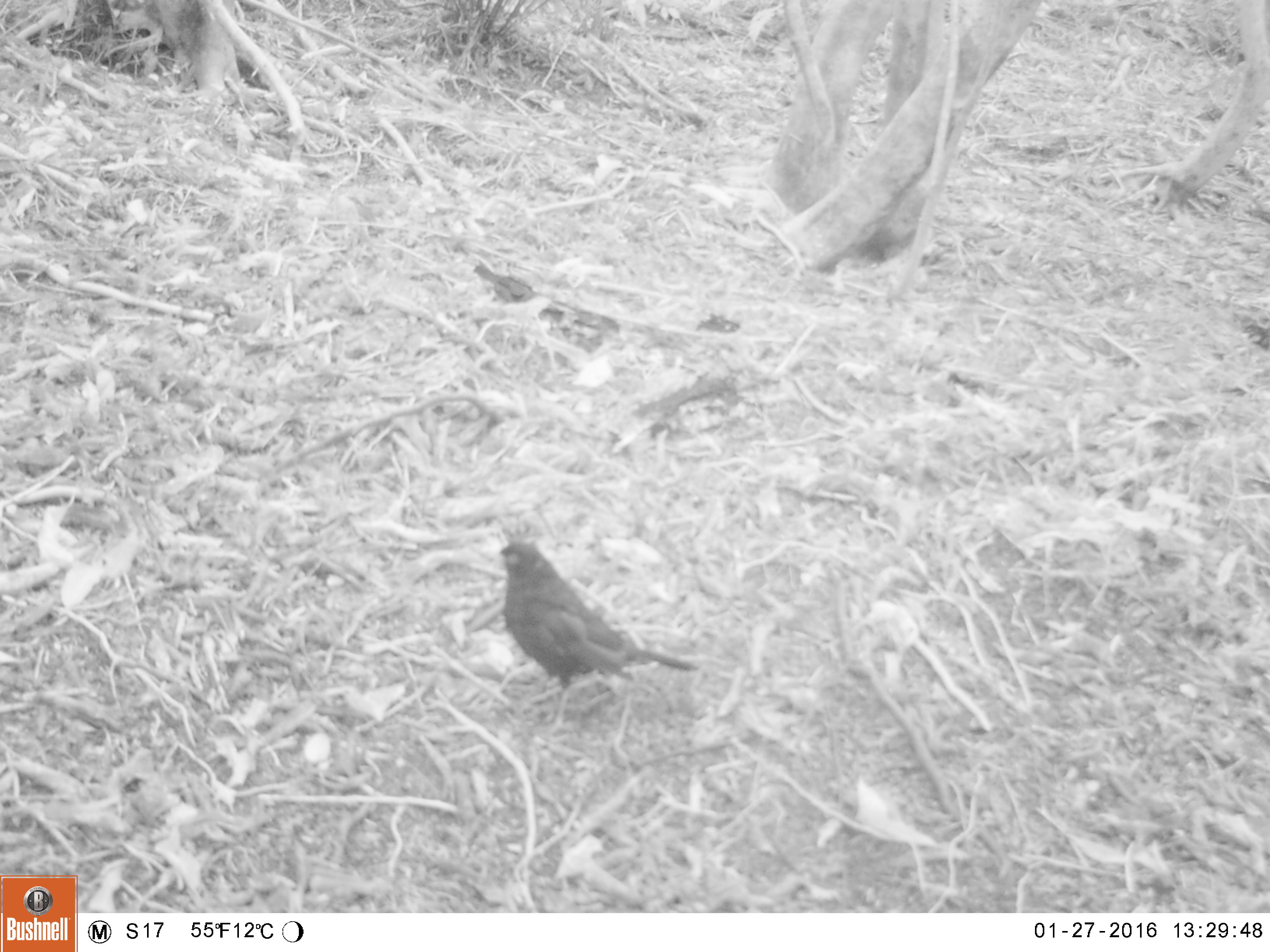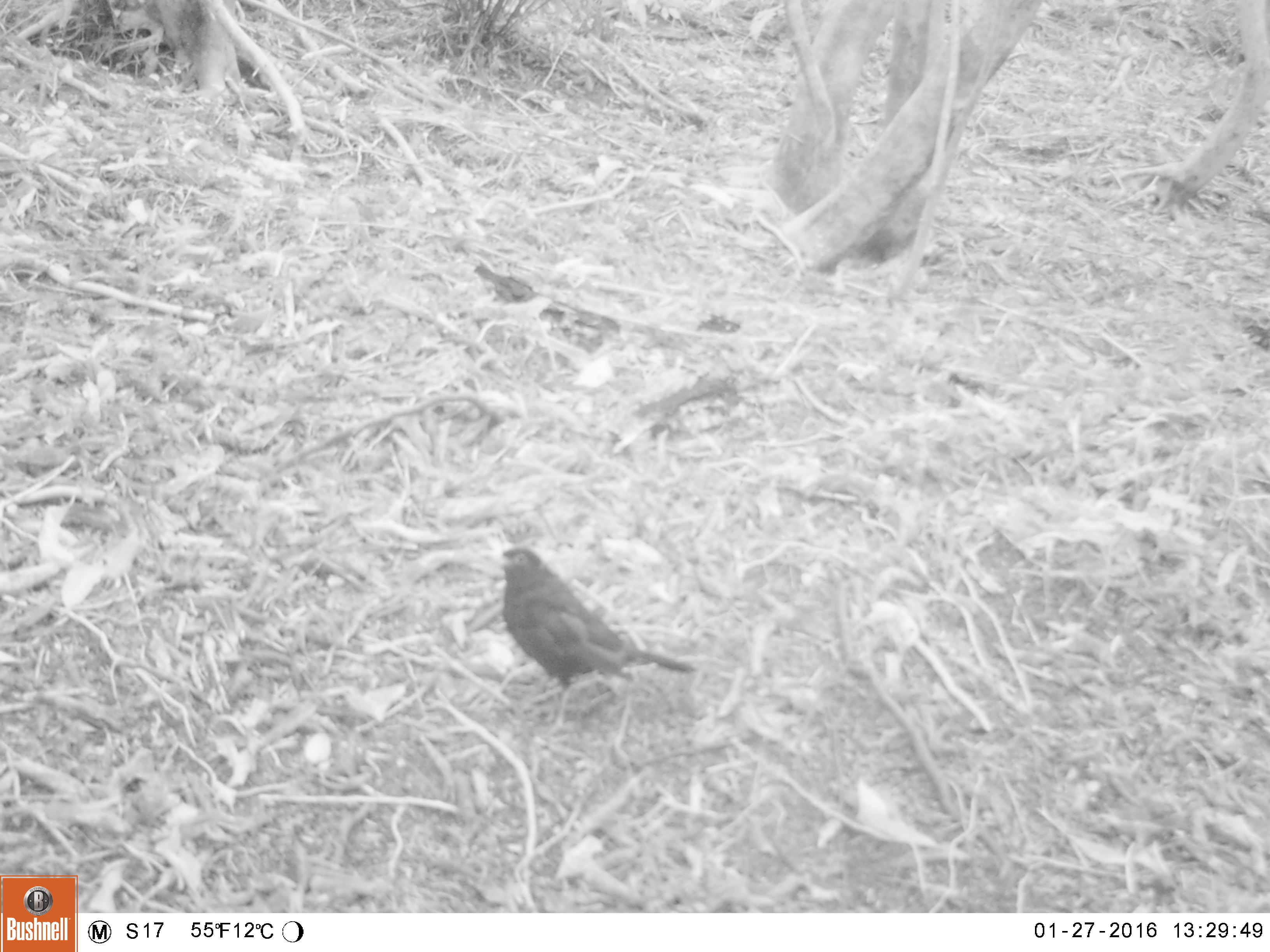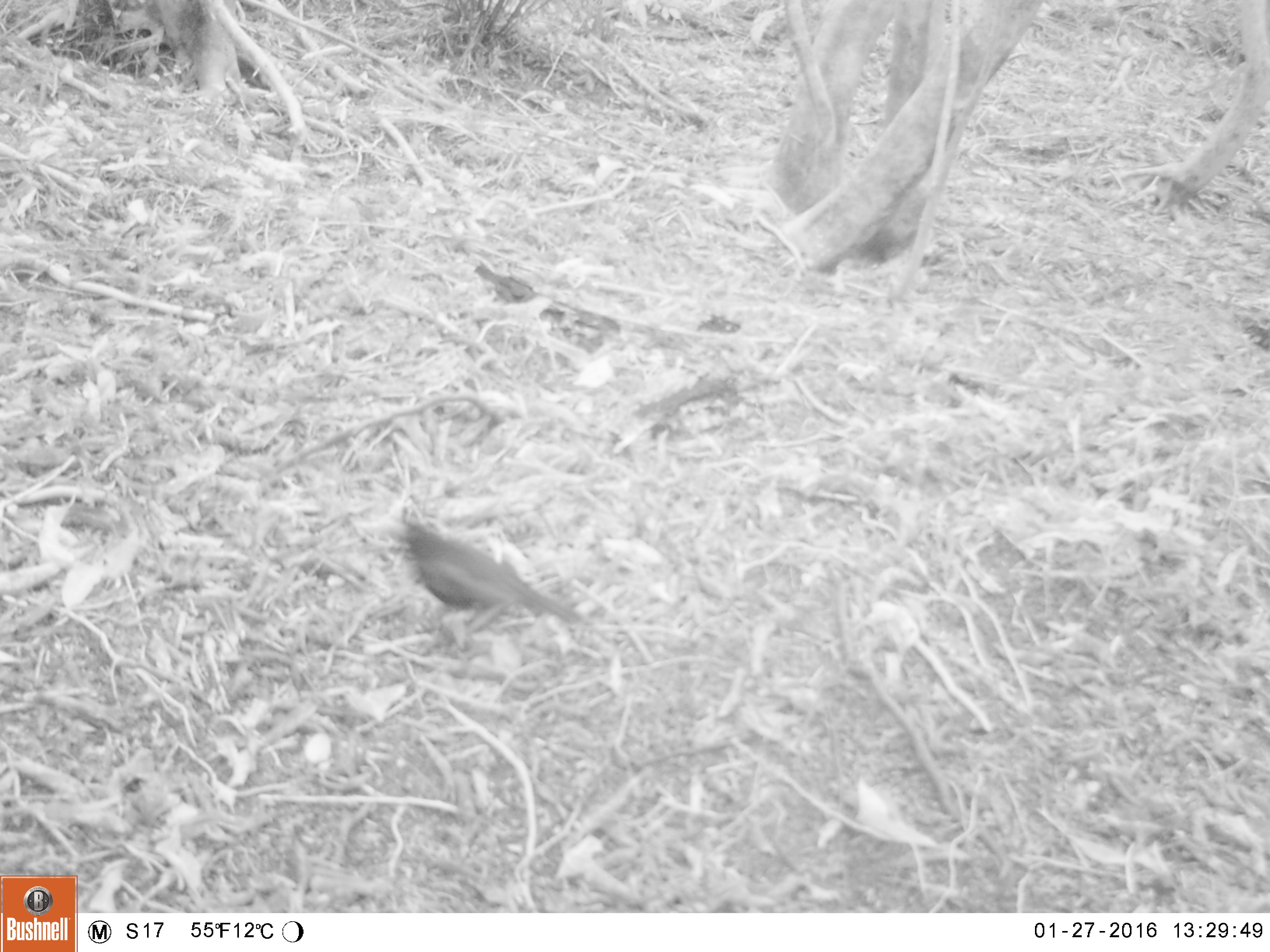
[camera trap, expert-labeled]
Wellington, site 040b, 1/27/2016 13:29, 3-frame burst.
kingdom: Animalia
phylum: Chordata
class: Aves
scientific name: Aves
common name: bird